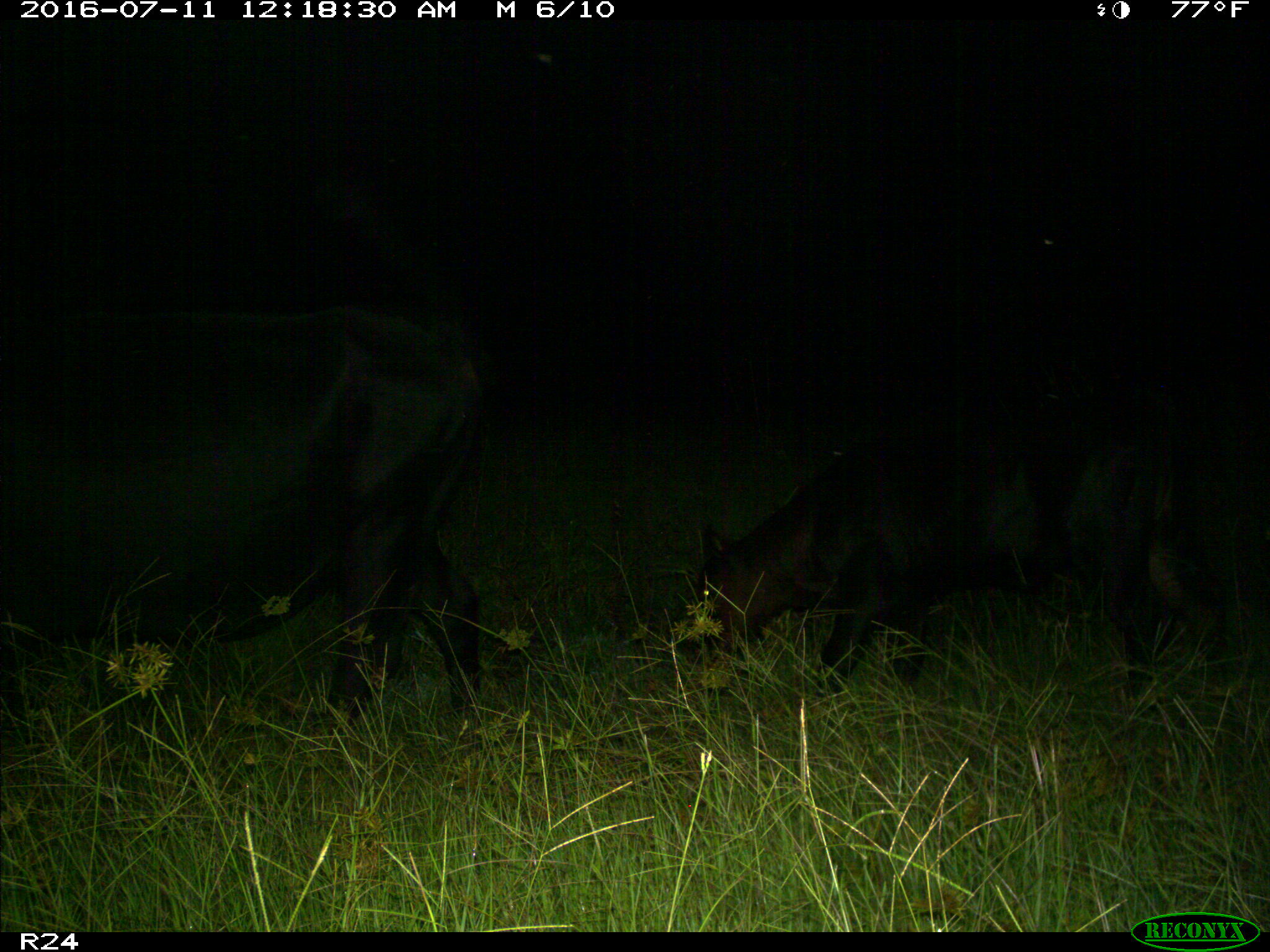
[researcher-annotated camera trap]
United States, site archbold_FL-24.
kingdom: Animalia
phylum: Chordata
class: Mammalia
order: Artiodactyla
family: Bovidae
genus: Bos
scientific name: Bos taurus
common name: domestic cow